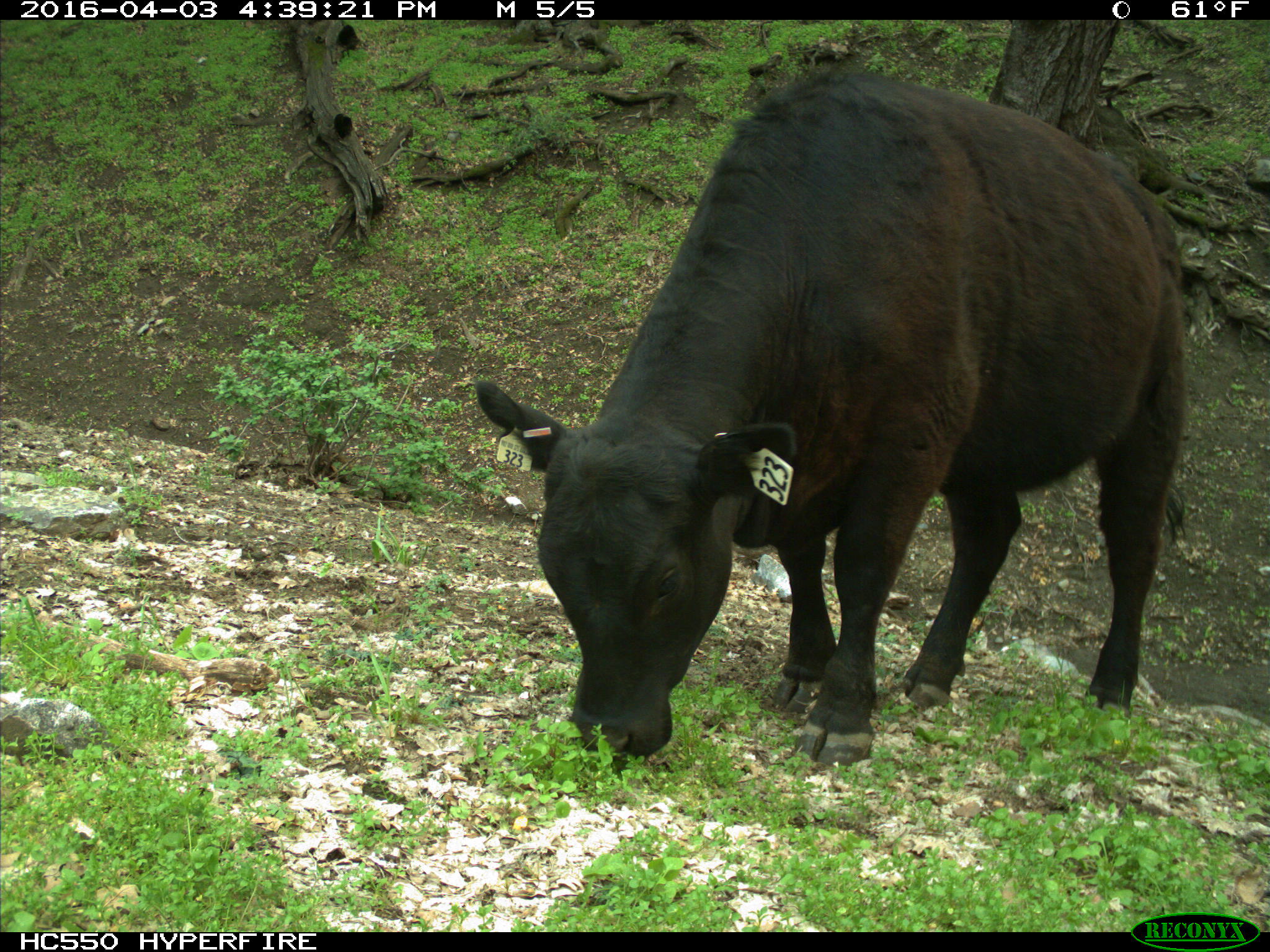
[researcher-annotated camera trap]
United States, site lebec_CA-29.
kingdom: Animalia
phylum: Chordata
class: Mammalia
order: Artiodactyla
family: Bovidae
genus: Bos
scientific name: Bos taurus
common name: domestic cow